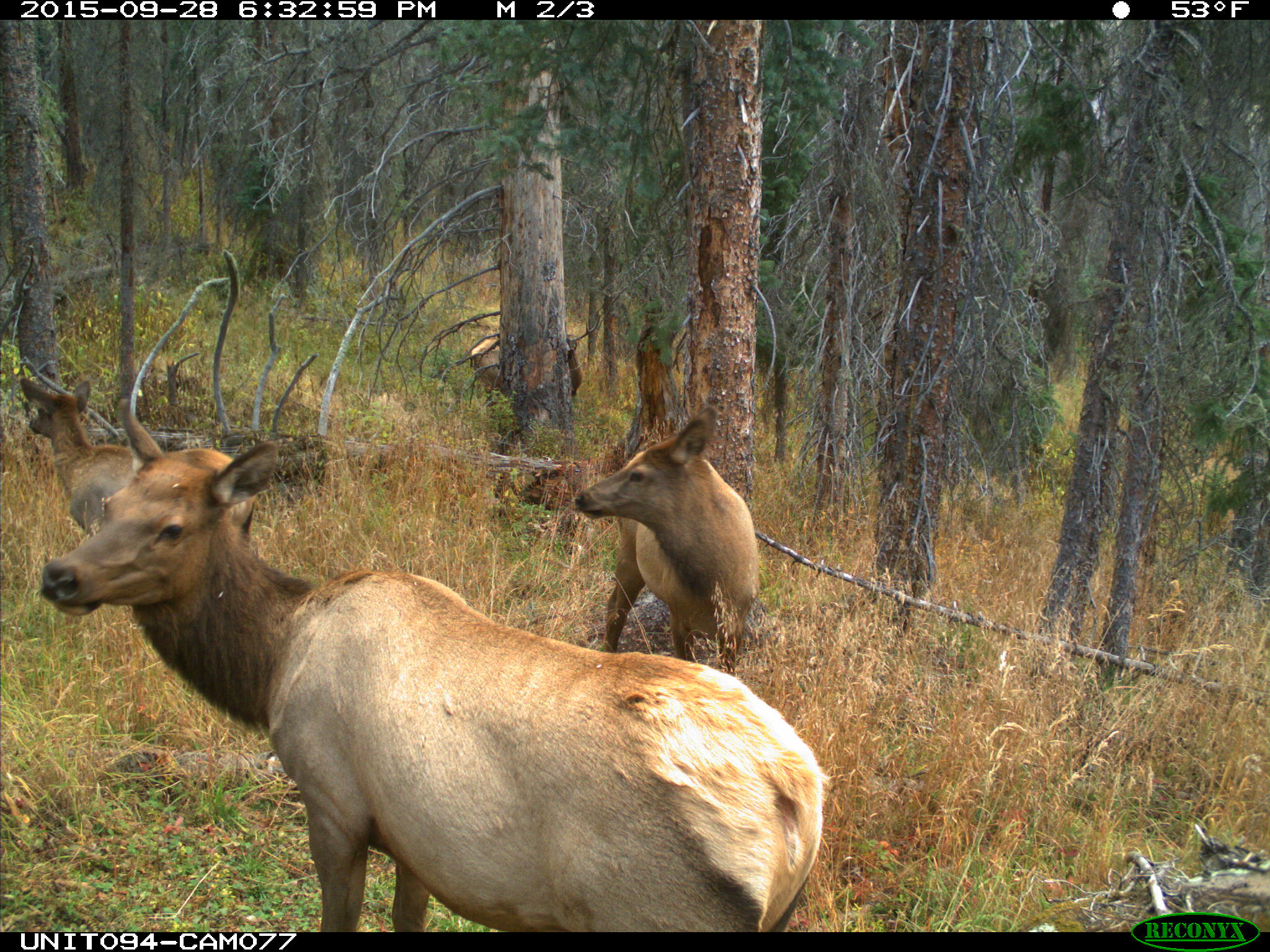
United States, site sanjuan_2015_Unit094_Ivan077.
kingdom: Animalia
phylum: Chordata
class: Mammalia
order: Artiodactyla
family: Cervidae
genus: Cervus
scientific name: Cervus elaphus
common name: red deer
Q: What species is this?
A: Cervus elaphus (red deer).